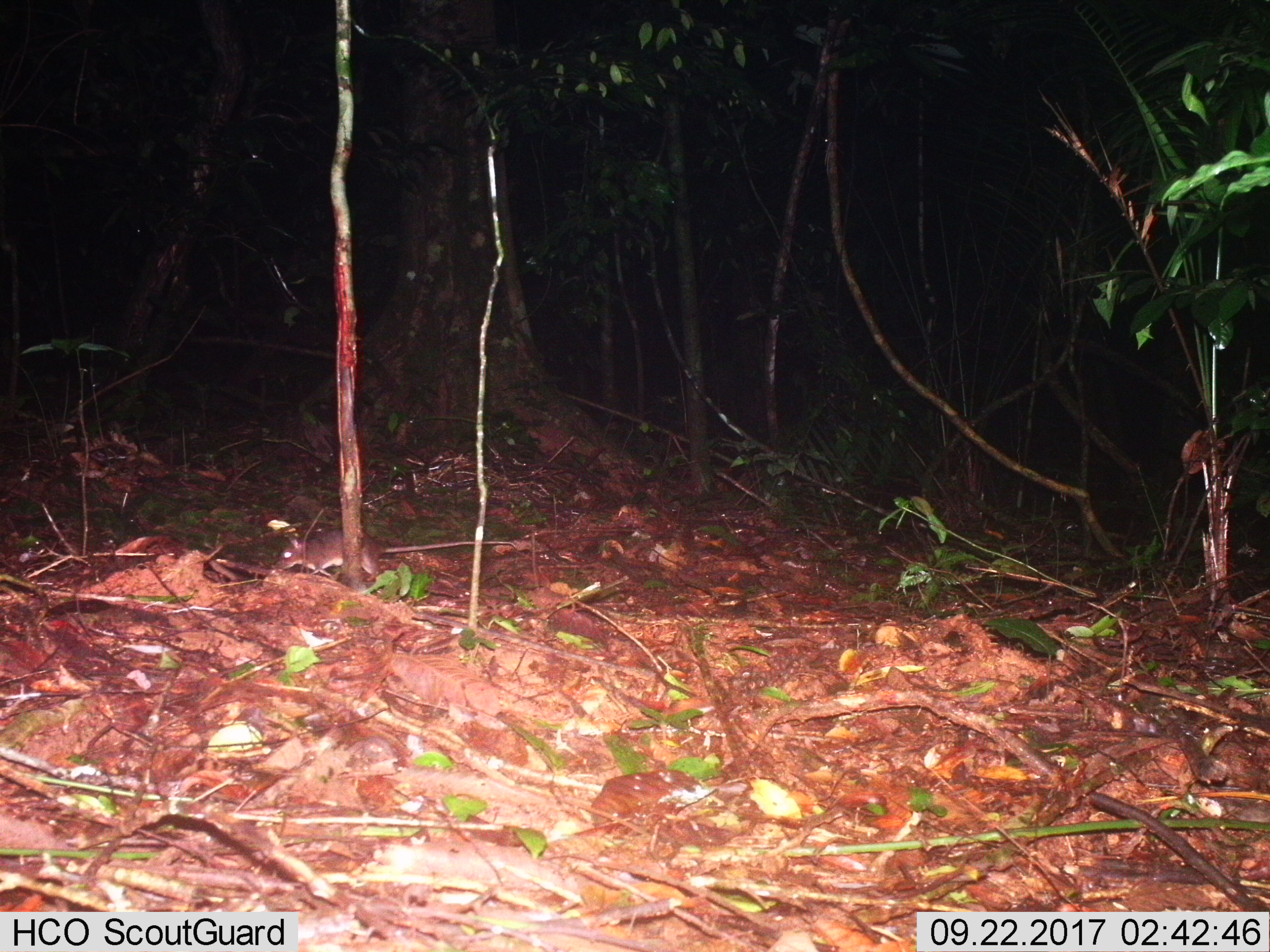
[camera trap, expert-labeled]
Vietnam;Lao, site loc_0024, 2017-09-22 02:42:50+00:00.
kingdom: Animalia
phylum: Chordata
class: Mammalia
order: Rodentia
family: Muridae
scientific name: Muridae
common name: old-world mice and rats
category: unidentified murid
Unidentified murid (old-world mice and rats) (Muridae). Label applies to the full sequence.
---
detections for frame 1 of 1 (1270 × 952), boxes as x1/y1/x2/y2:
unidentified murid: 273/526/518/582